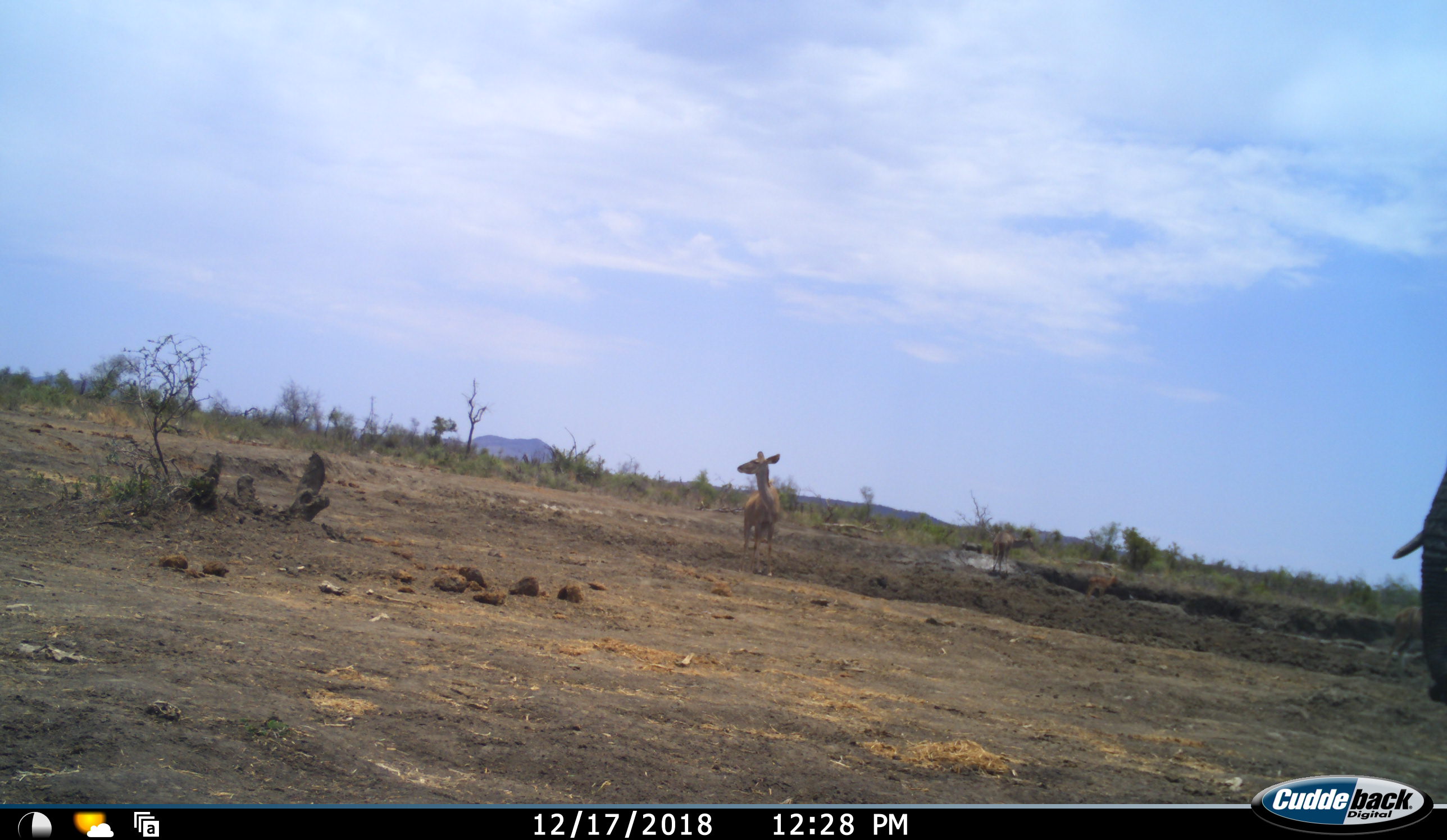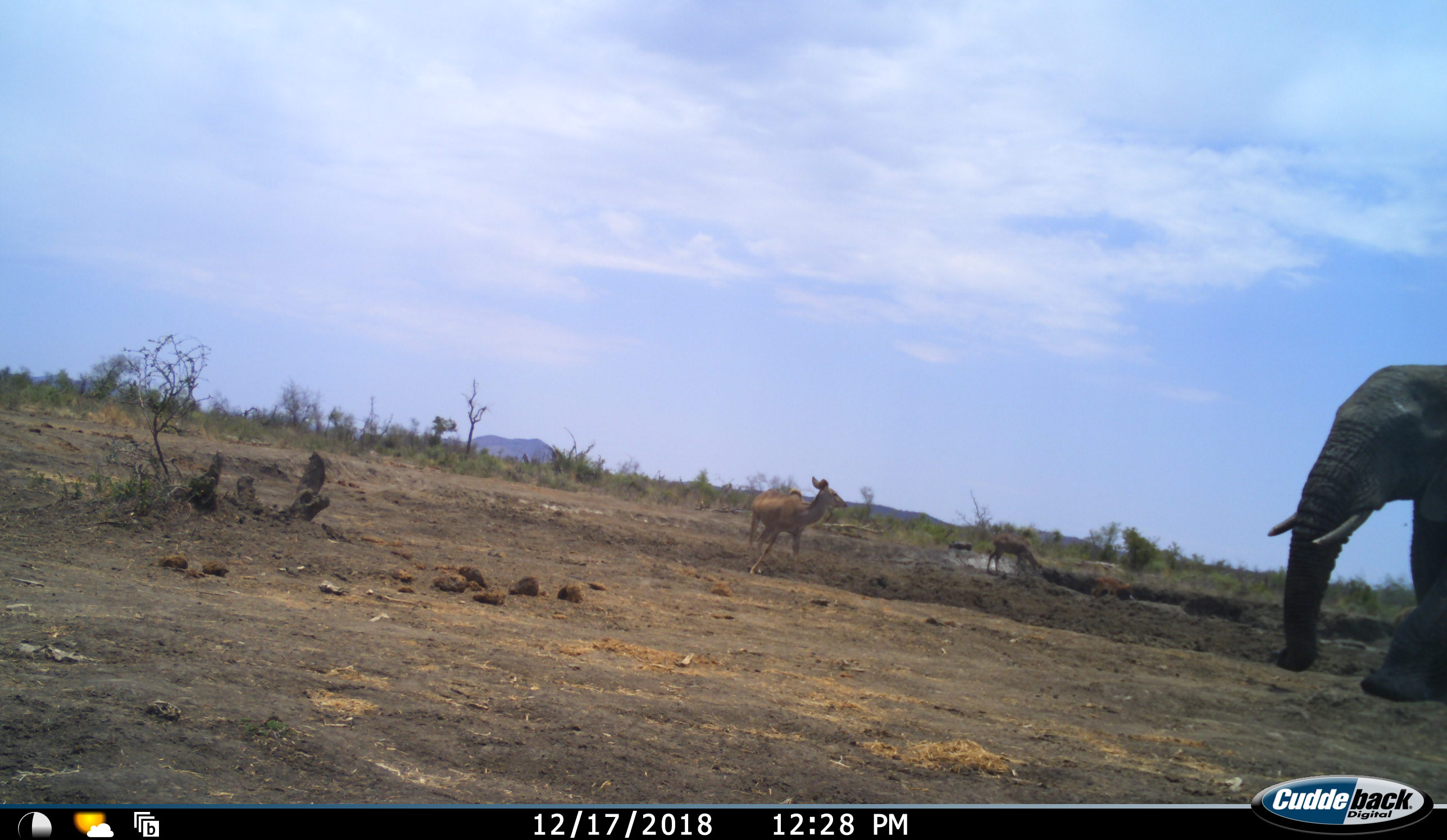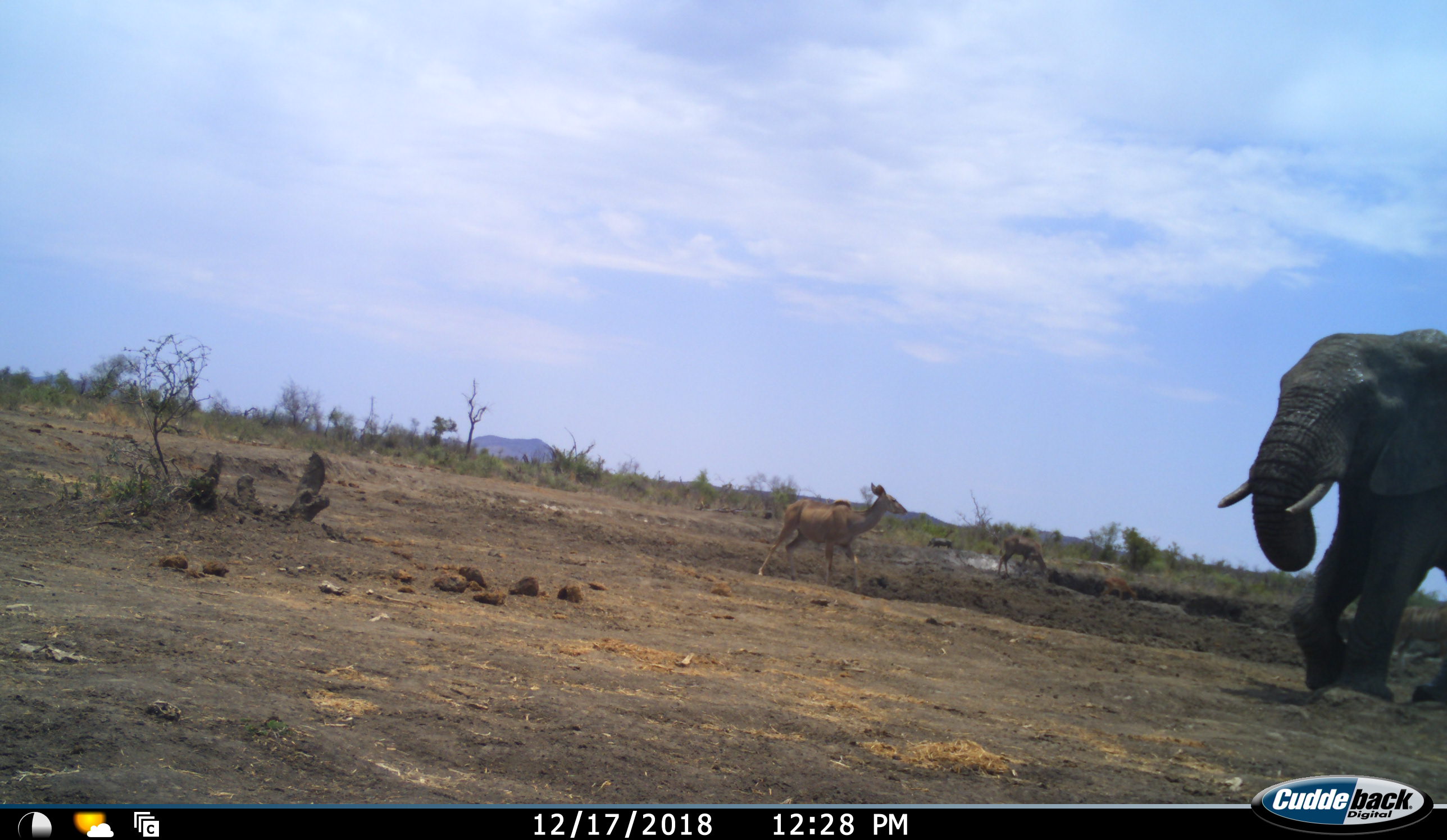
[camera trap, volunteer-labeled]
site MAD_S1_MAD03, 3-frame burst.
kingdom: Animalia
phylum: Chordata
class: Mammalia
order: Proboscidea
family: Elephantidae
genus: Loxodonta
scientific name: Loxodonta africana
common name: african bush elephant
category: elephant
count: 1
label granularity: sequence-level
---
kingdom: Animalia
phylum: Chordata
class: Mammalia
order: Artiodactyla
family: Bovidae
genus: Aepyceros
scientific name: Aepyceros melampus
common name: impala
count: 3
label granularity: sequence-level